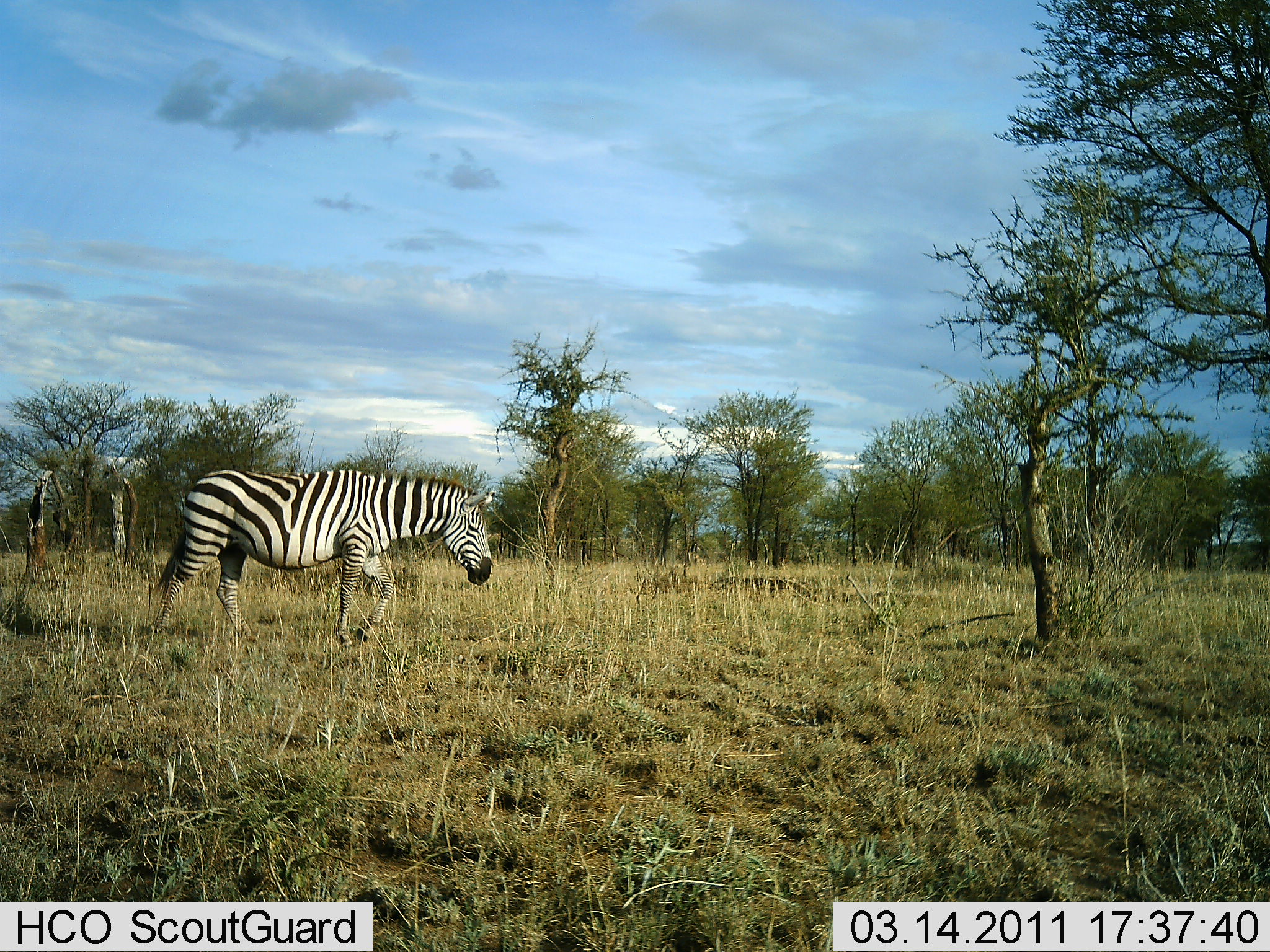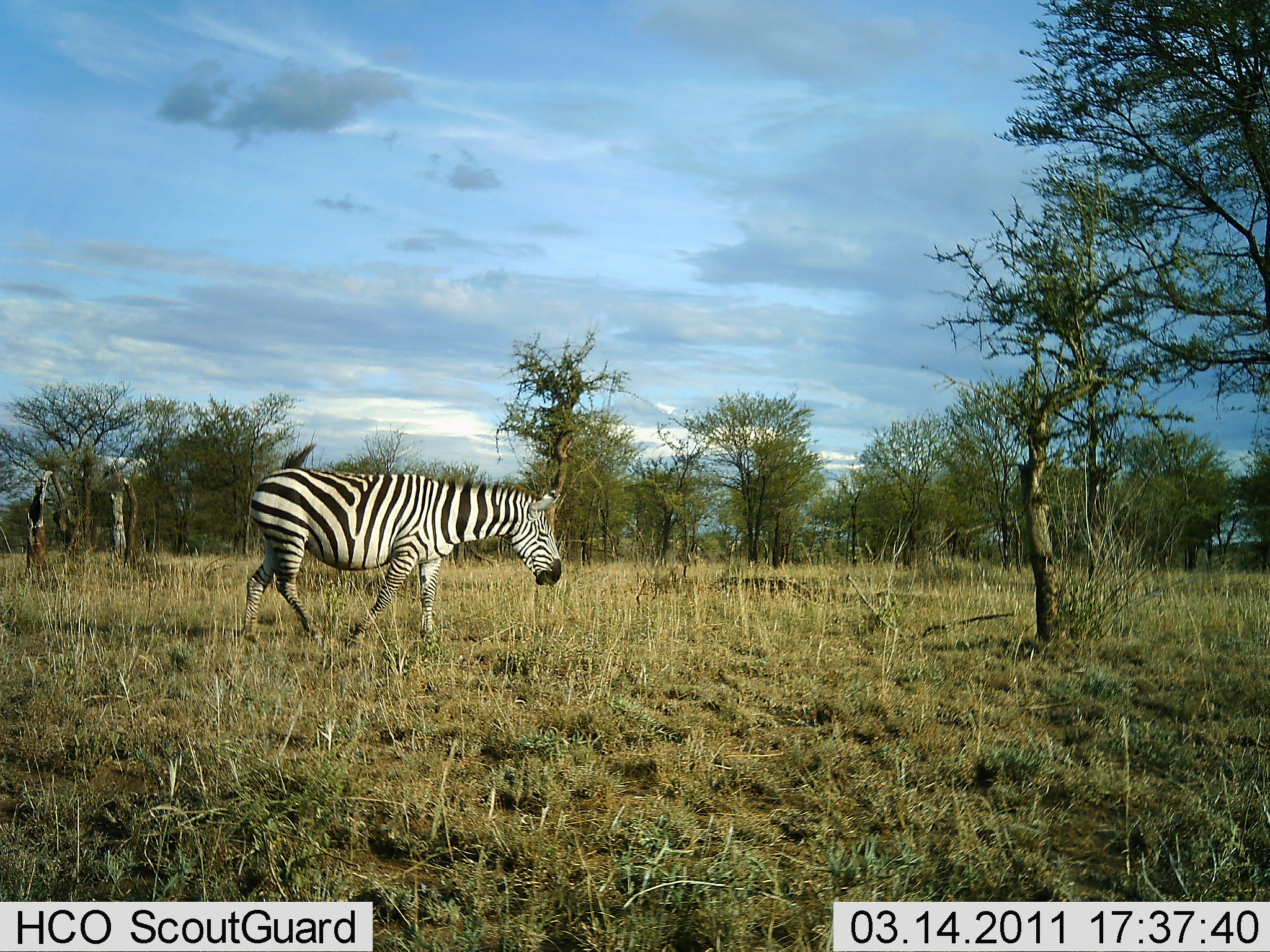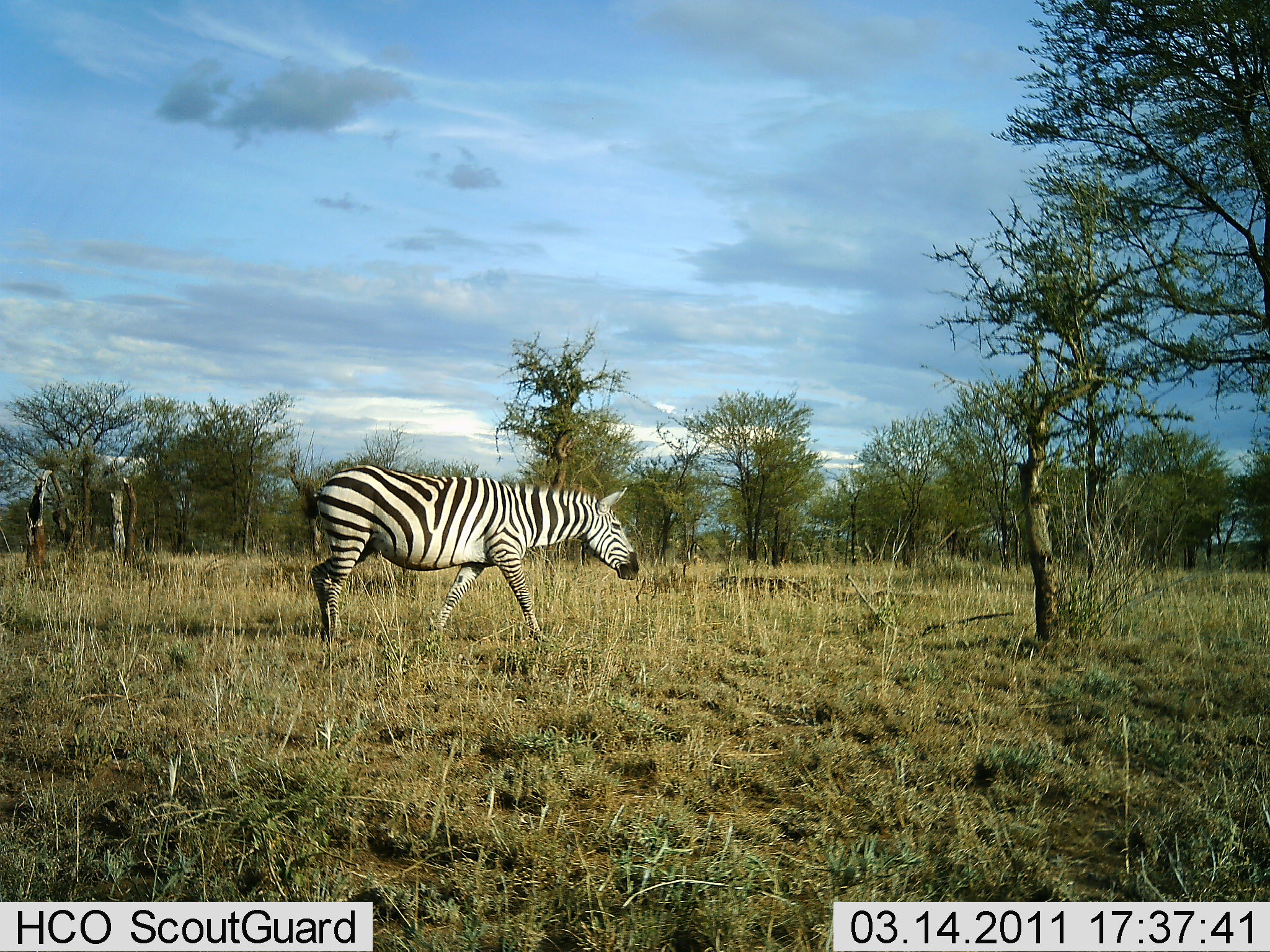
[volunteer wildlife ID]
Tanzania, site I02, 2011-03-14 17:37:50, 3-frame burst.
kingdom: Animalia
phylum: Chordata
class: Mammalia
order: Perissodactyla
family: Equidae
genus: Equus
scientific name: Equus quagga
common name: plains zebra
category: zebra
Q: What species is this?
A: Zebra (plains zebra) (Equus quagga).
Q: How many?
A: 1.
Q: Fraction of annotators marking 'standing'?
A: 0%.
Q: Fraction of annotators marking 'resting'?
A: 0%.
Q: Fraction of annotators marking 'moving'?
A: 92%.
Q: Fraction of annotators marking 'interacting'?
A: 0%.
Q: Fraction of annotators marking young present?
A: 0%.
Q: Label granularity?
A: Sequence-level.